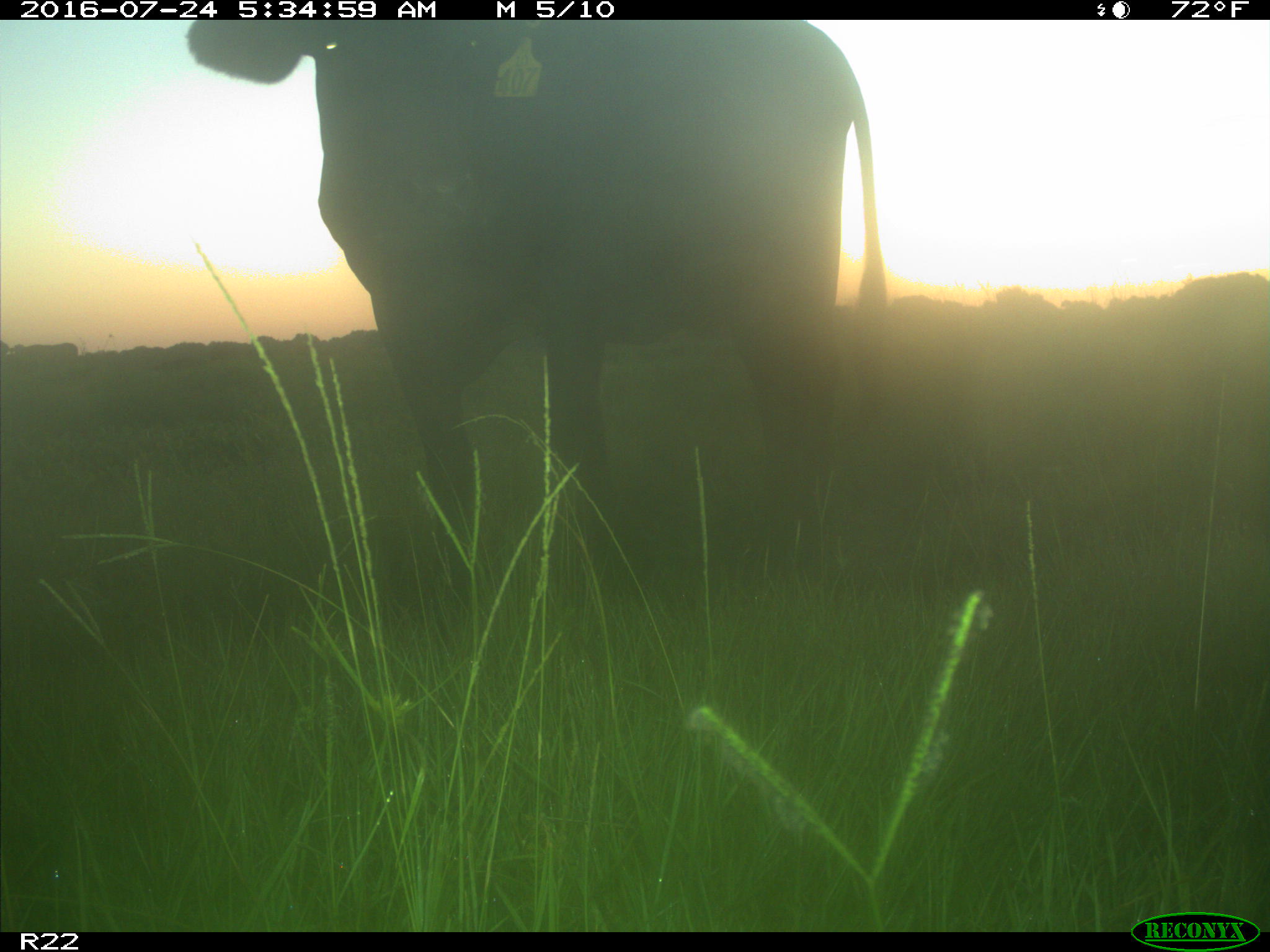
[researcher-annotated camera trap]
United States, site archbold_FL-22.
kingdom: Animalia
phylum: Chordata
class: Mammalia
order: Artiodactyla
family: Bovidae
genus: Bos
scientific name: Bos taurus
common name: domestic cow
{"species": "Bos taurus (domestic cow)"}